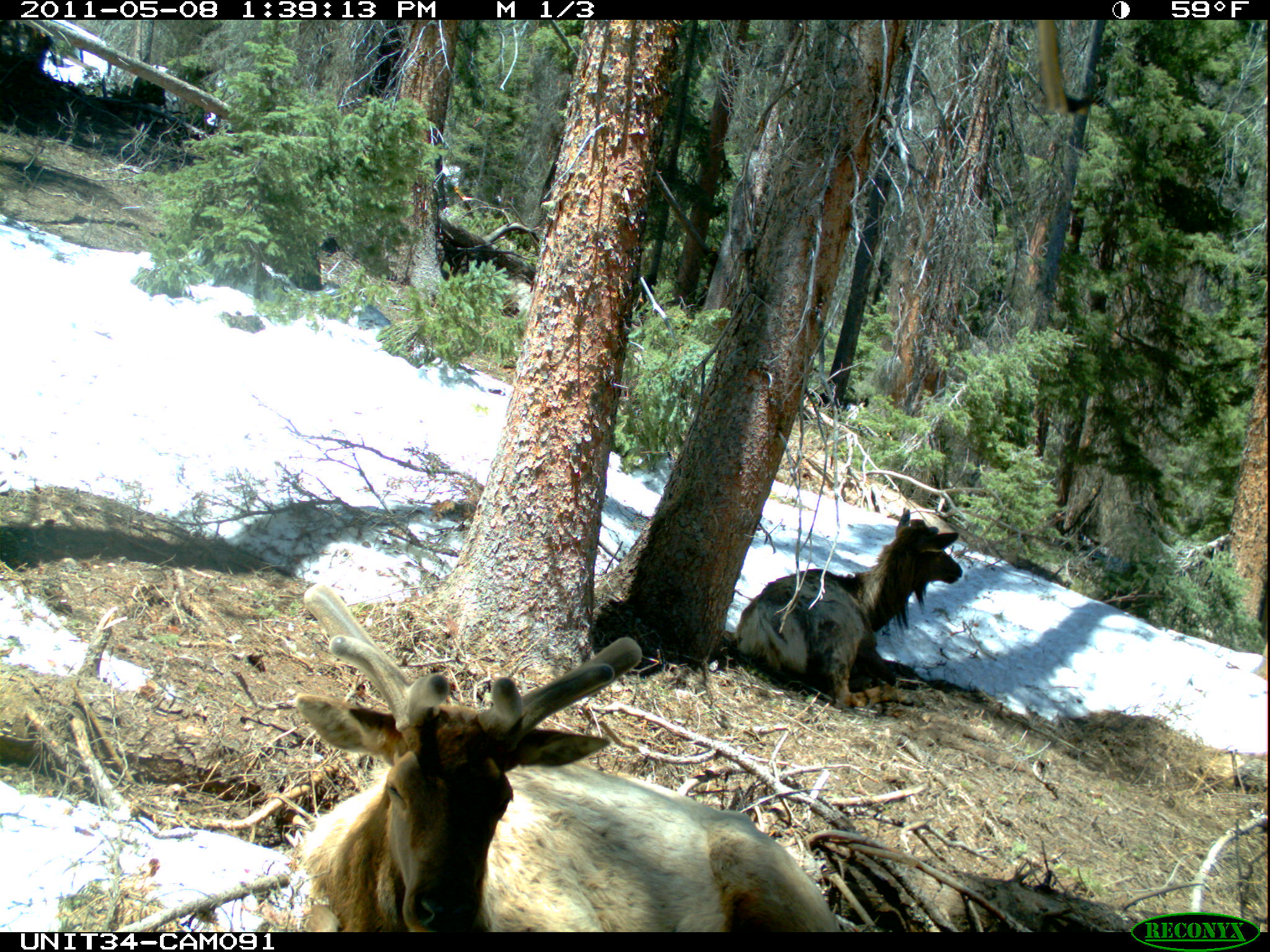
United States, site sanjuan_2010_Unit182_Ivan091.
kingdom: Animalia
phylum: Chordata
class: Mammalia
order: Artiodactyla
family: Cervidae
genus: Cervus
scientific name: Cervus elaphus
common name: red deer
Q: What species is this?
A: Cervus elaphus (red deer).